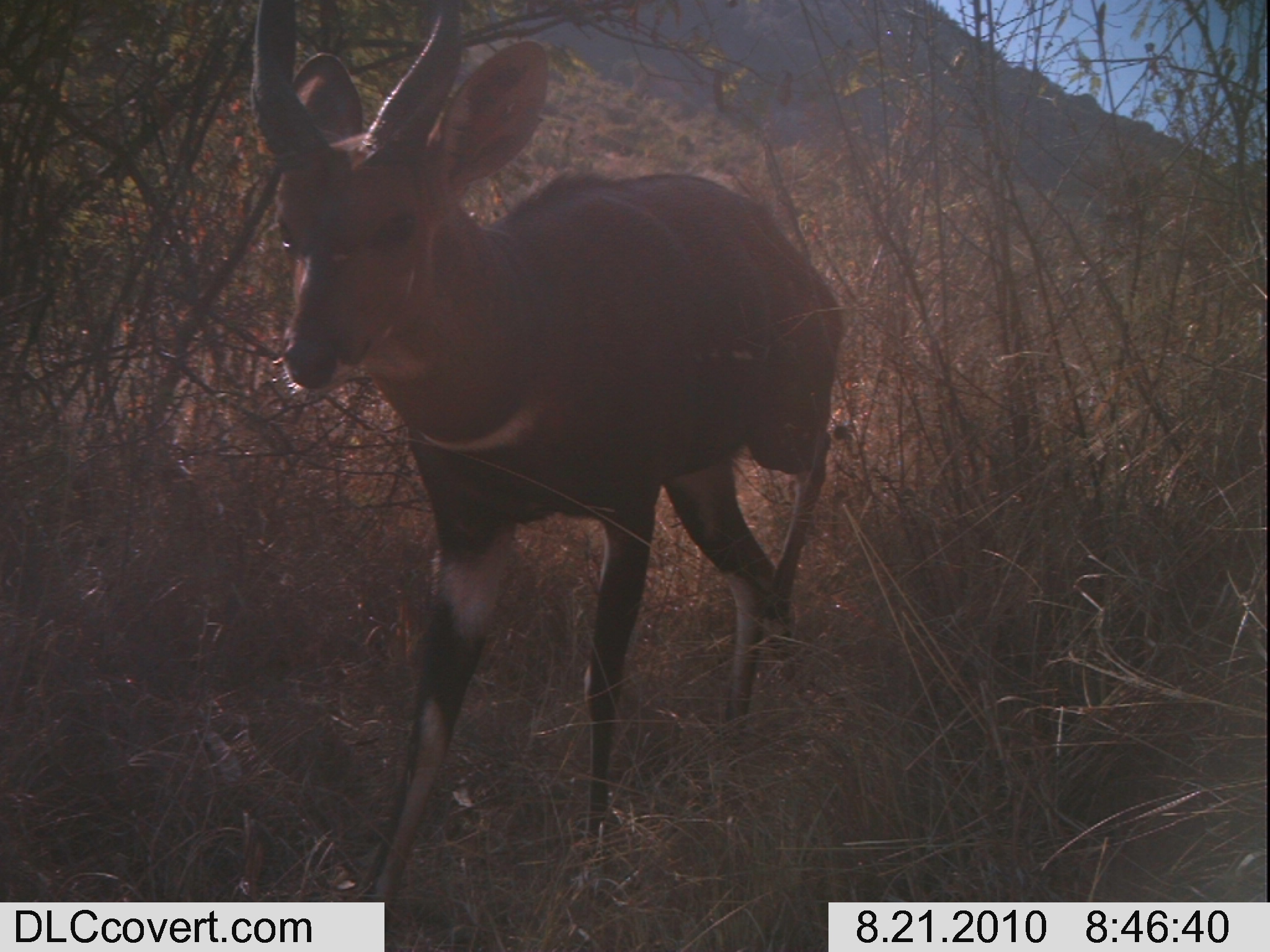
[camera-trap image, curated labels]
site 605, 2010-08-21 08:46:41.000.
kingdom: Animalia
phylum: Chordata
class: Mammalia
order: Artiodactyla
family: Bovidae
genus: Tragelaphus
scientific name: Tragelaphus scriptus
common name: bushbuck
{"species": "Tragelaphus scriptus (bushbuck)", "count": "1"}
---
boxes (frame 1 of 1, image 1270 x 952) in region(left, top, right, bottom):
tragelaphus scriptus: region(247, 0, 845, 932)